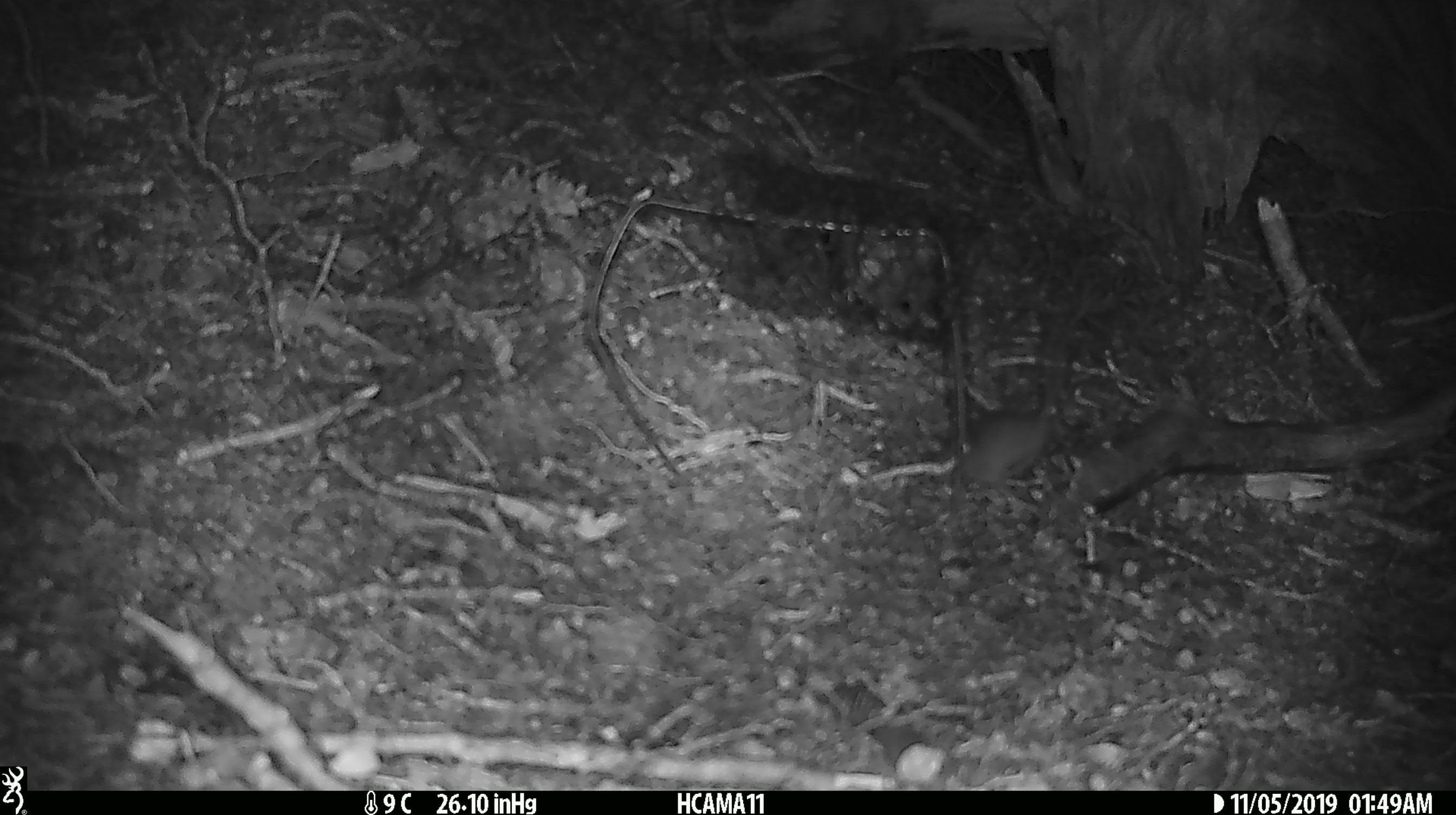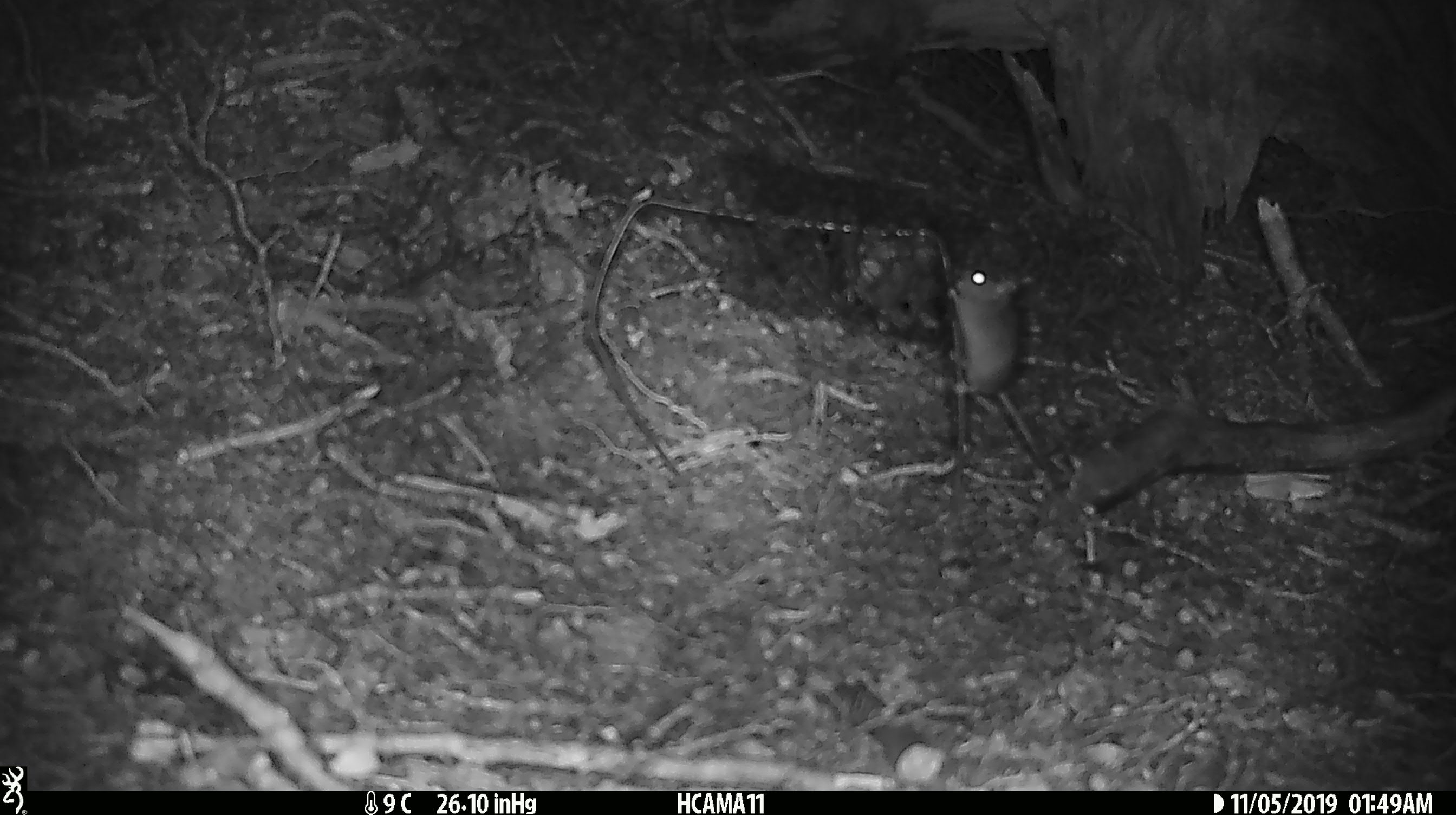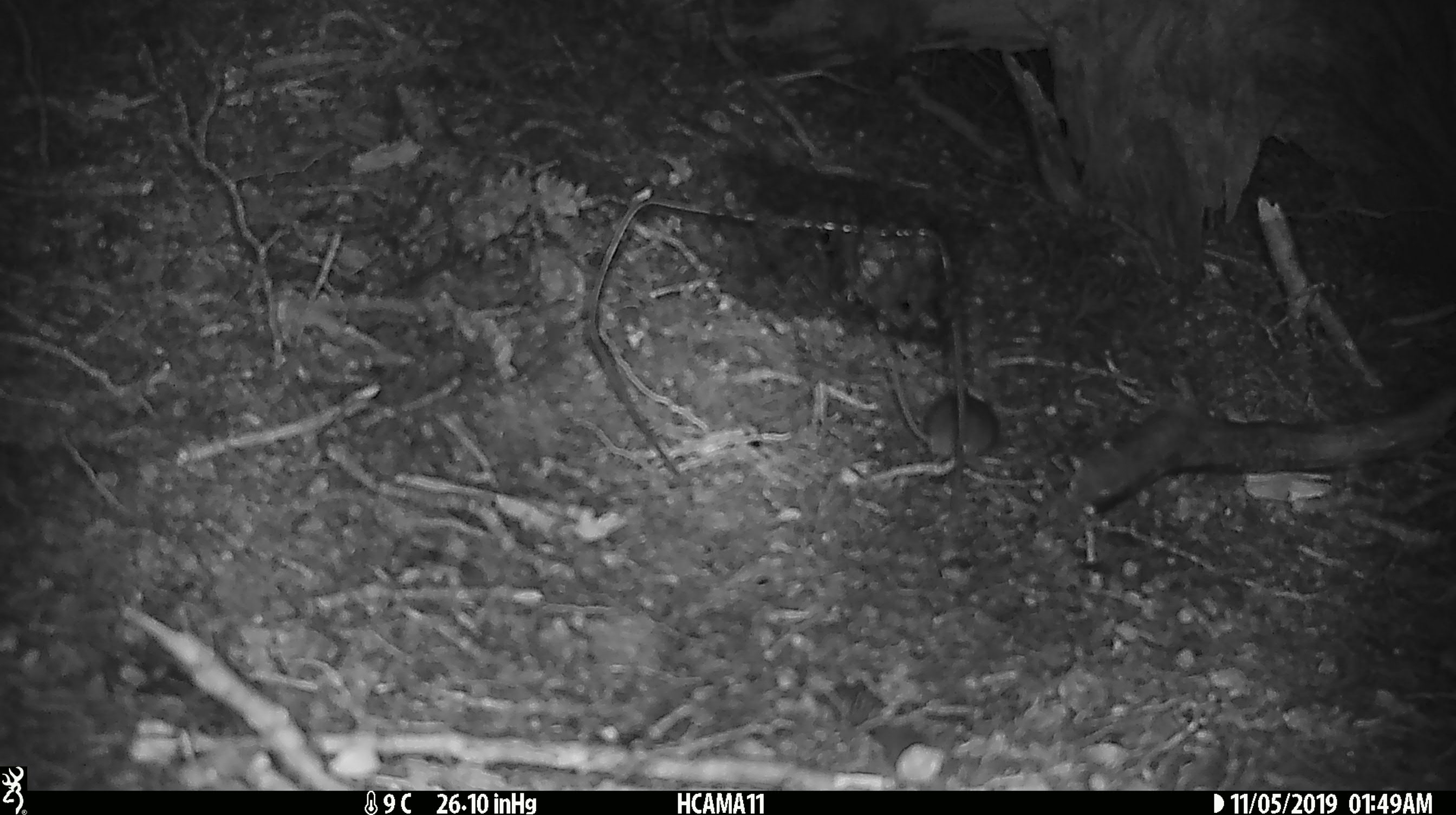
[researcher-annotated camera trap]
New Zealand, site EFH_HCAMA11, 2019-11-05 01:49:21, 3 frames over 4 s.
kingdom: Animalia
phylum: Chordata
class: Mammalia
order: Rodentia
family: Muridae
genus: Mus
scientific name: Mus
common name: mouse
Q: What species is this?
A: Mouse (Mus).